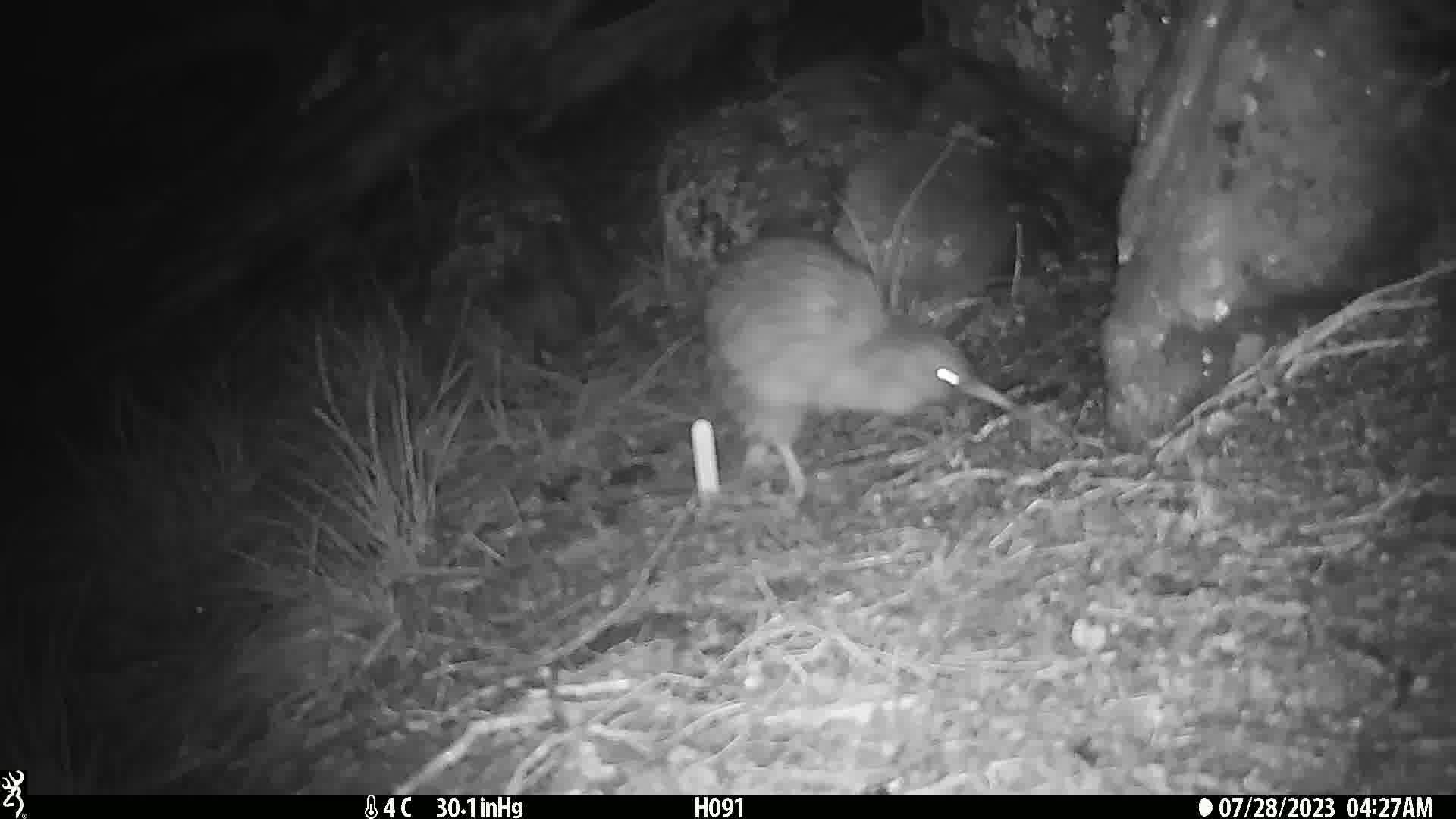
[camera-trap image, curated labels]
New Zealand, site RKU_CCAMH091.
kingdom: Animalia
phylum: Chordata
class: Aves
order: Apterygiformes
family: Apterygidae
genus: Apteryx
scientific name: Apteryx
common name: kiwi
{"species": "kiwi (Apteryx)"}